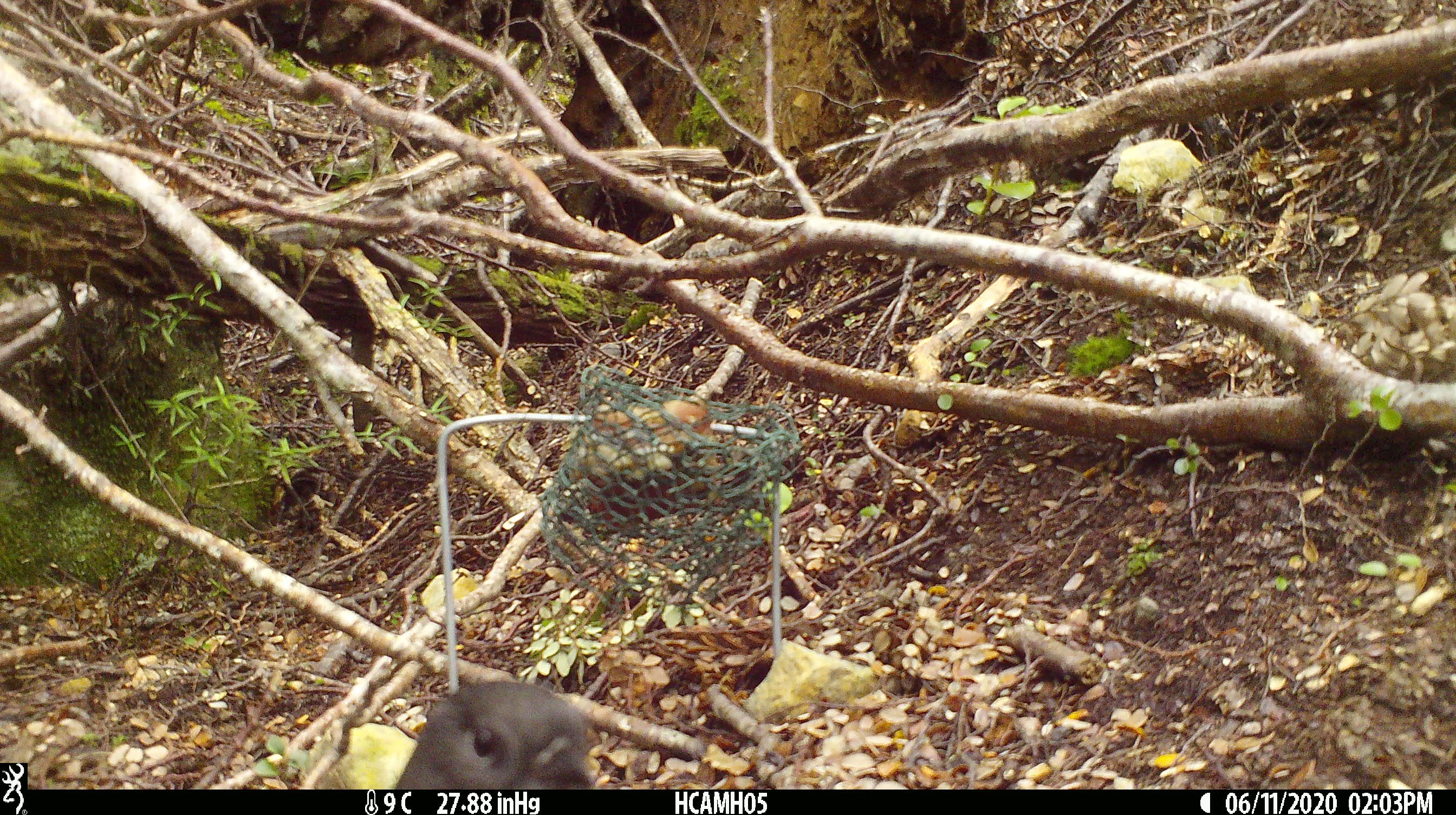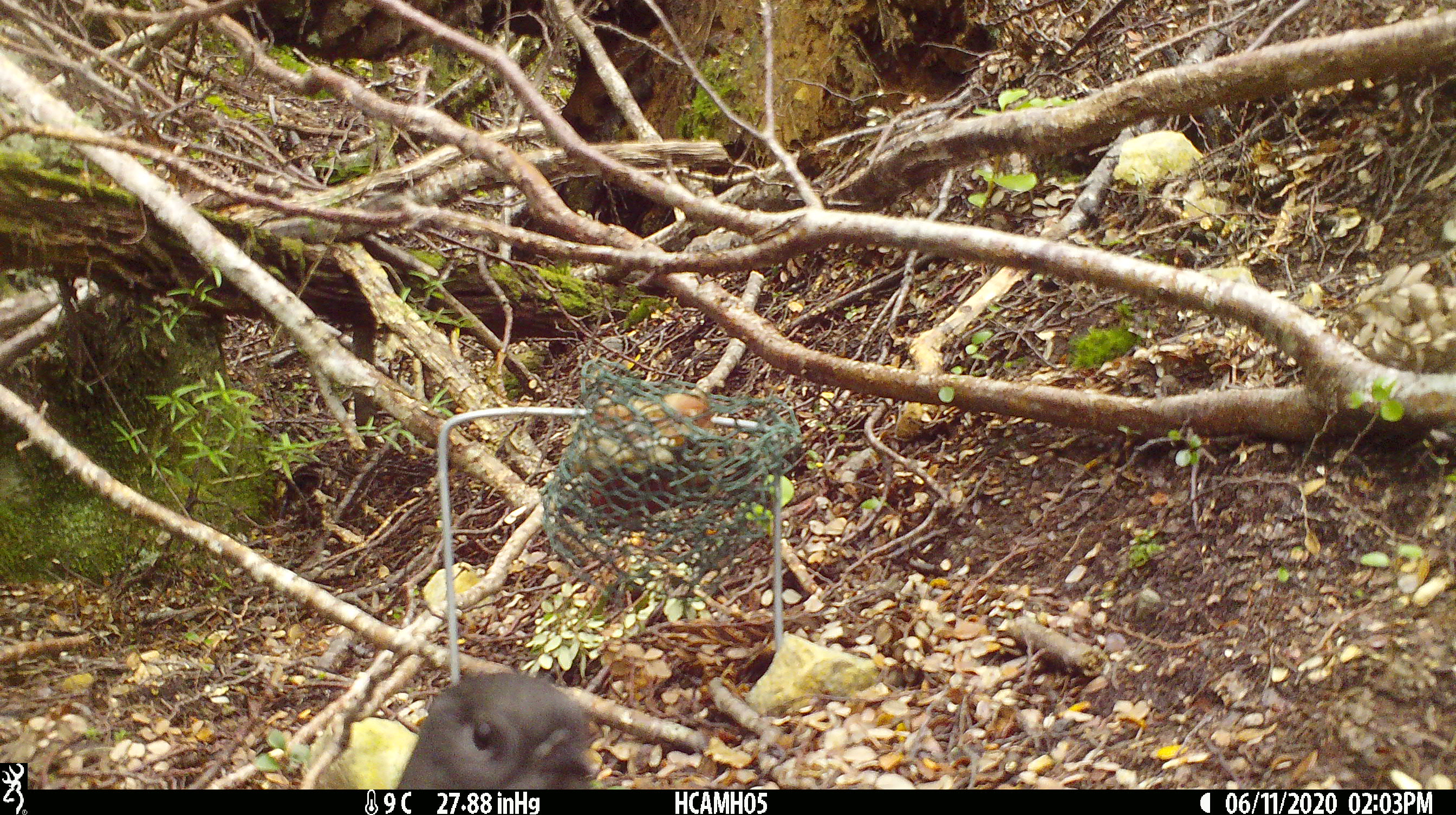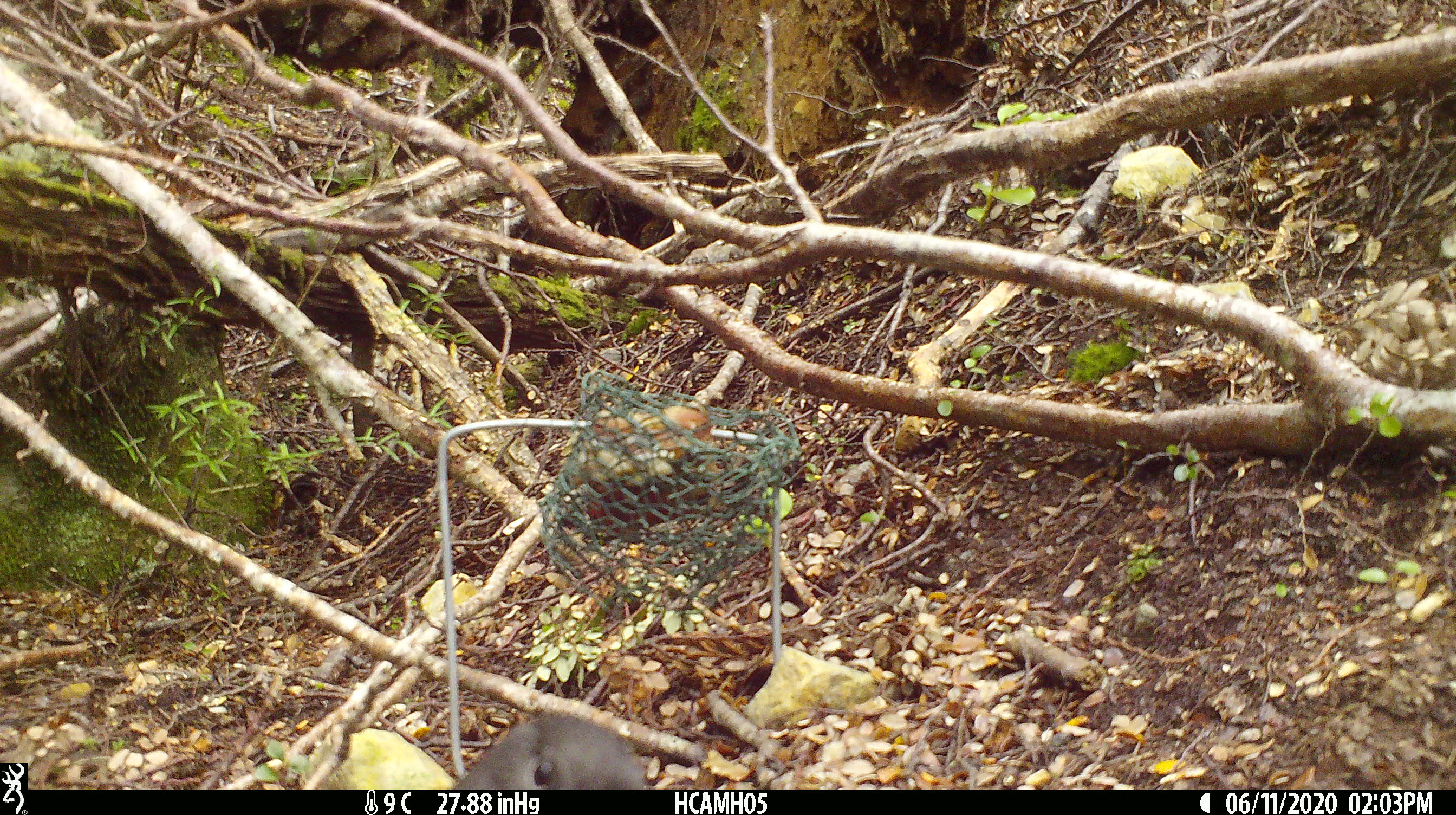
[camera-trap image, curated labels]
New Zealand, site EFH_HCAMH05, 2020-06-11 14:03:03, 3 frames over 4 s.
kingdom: Animalia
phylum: Chordata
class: Aves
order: Passeriformes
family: Petroicidae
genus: Petroica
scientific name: Petroica australis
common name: new zealand robin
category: robin